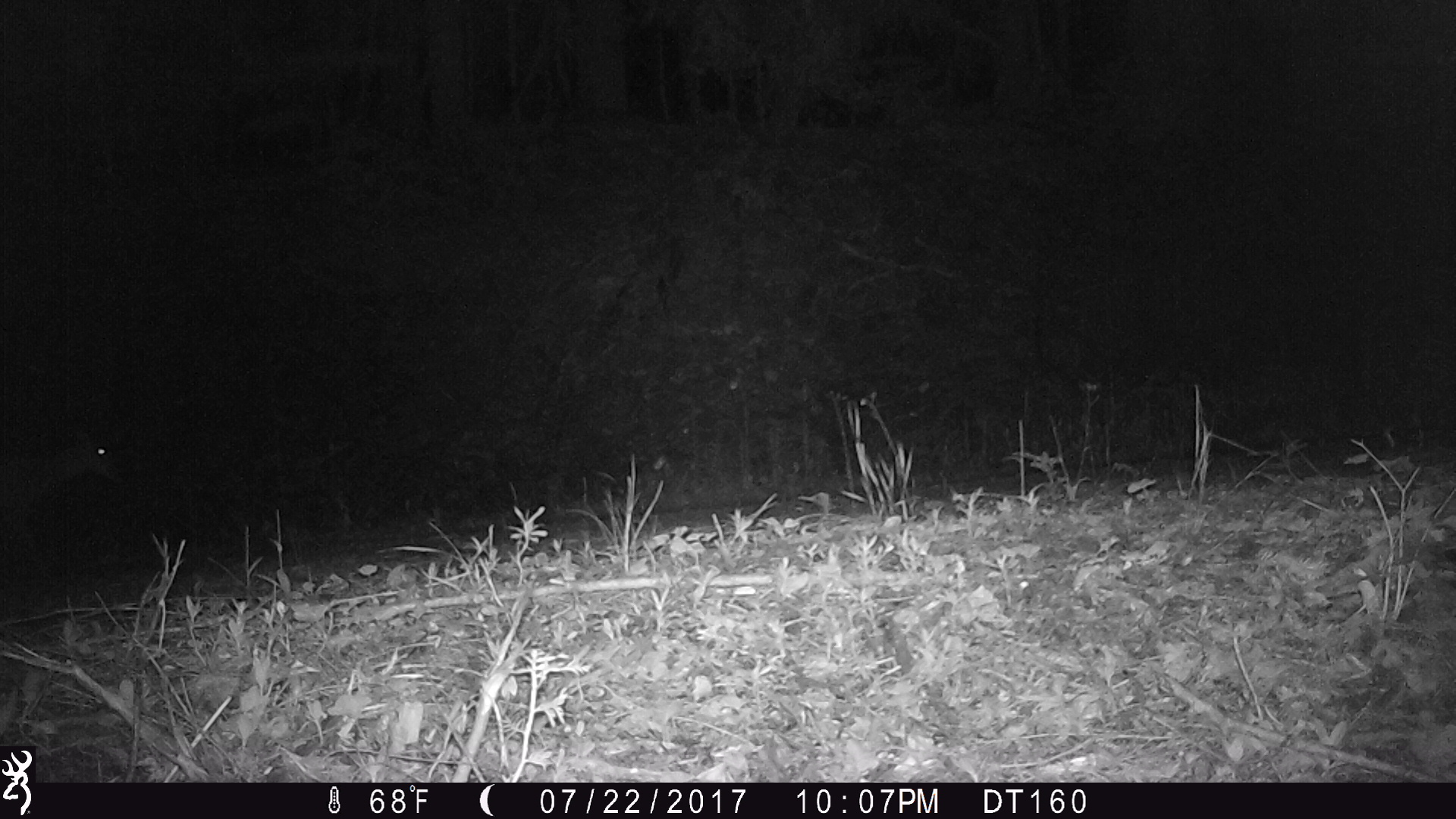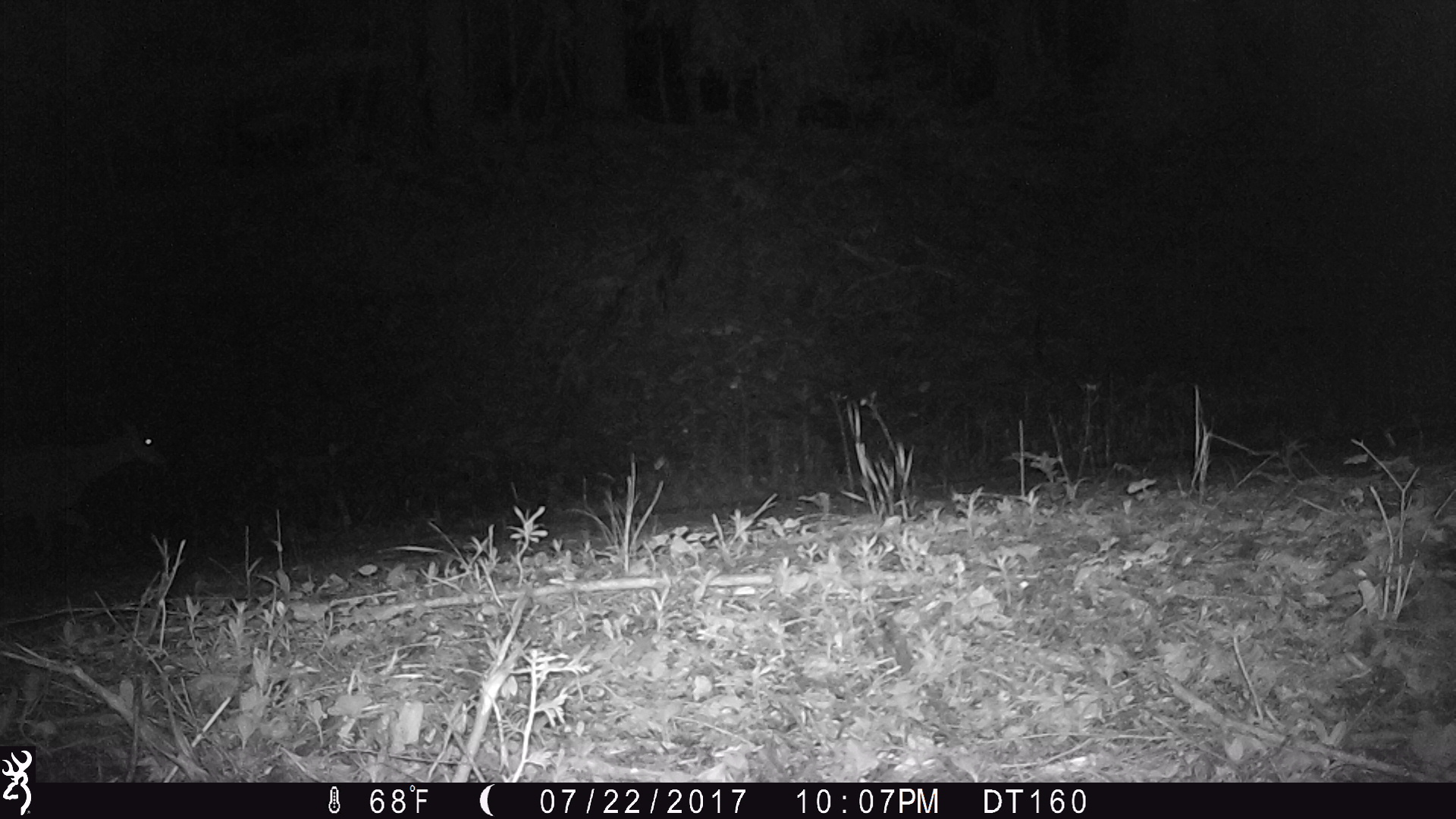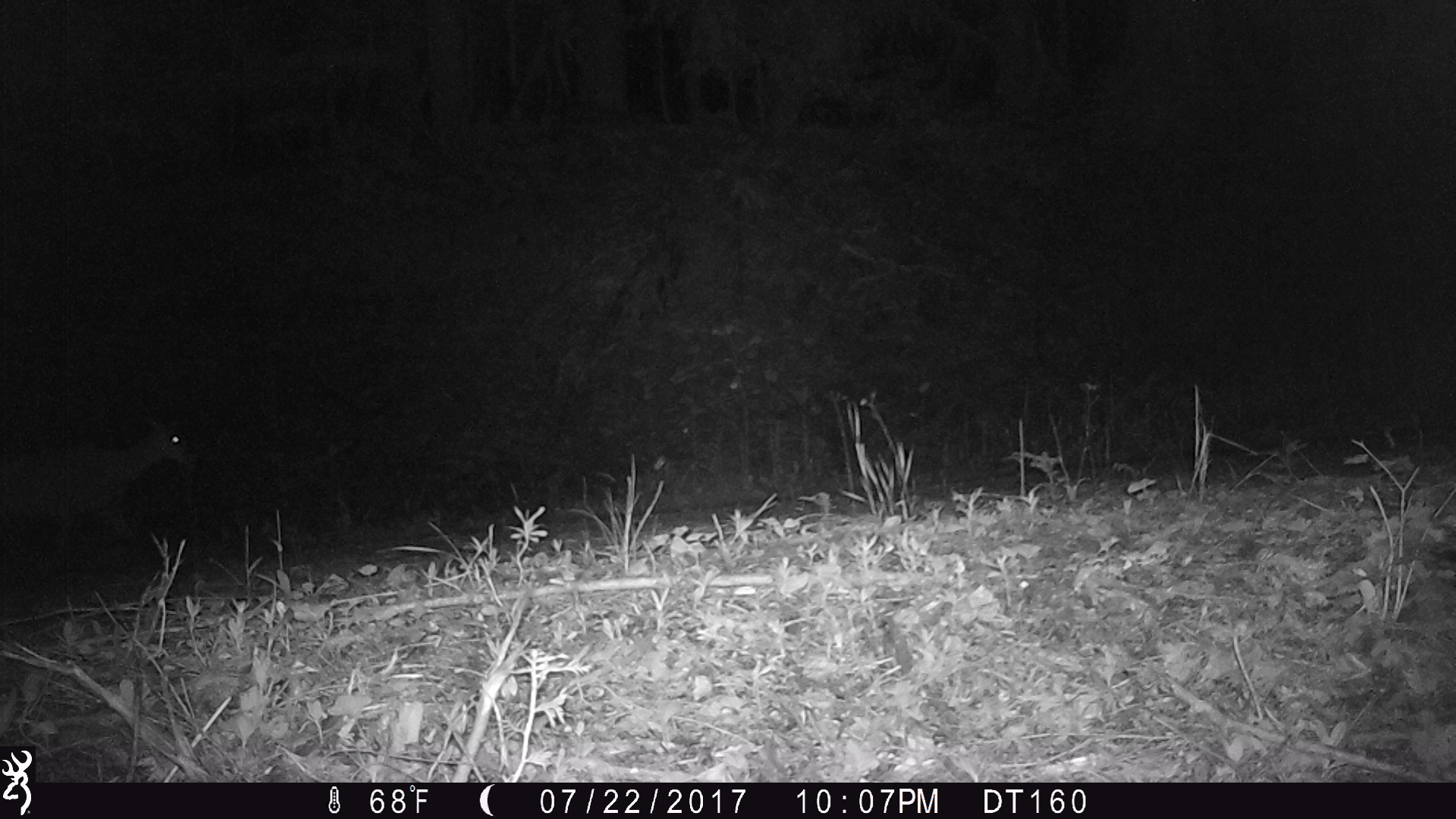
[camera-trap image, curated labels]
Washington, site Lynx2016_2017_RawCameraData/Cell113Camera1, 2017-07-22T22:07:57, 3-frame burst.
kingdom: Animalia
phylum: Chordata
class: Mammalia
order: Artiodactyla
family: Cervidae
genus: Odocoileus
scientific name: Odocoileus hemionus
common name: mule deer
Odocoileus hemionus (mule deer). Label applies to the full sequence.